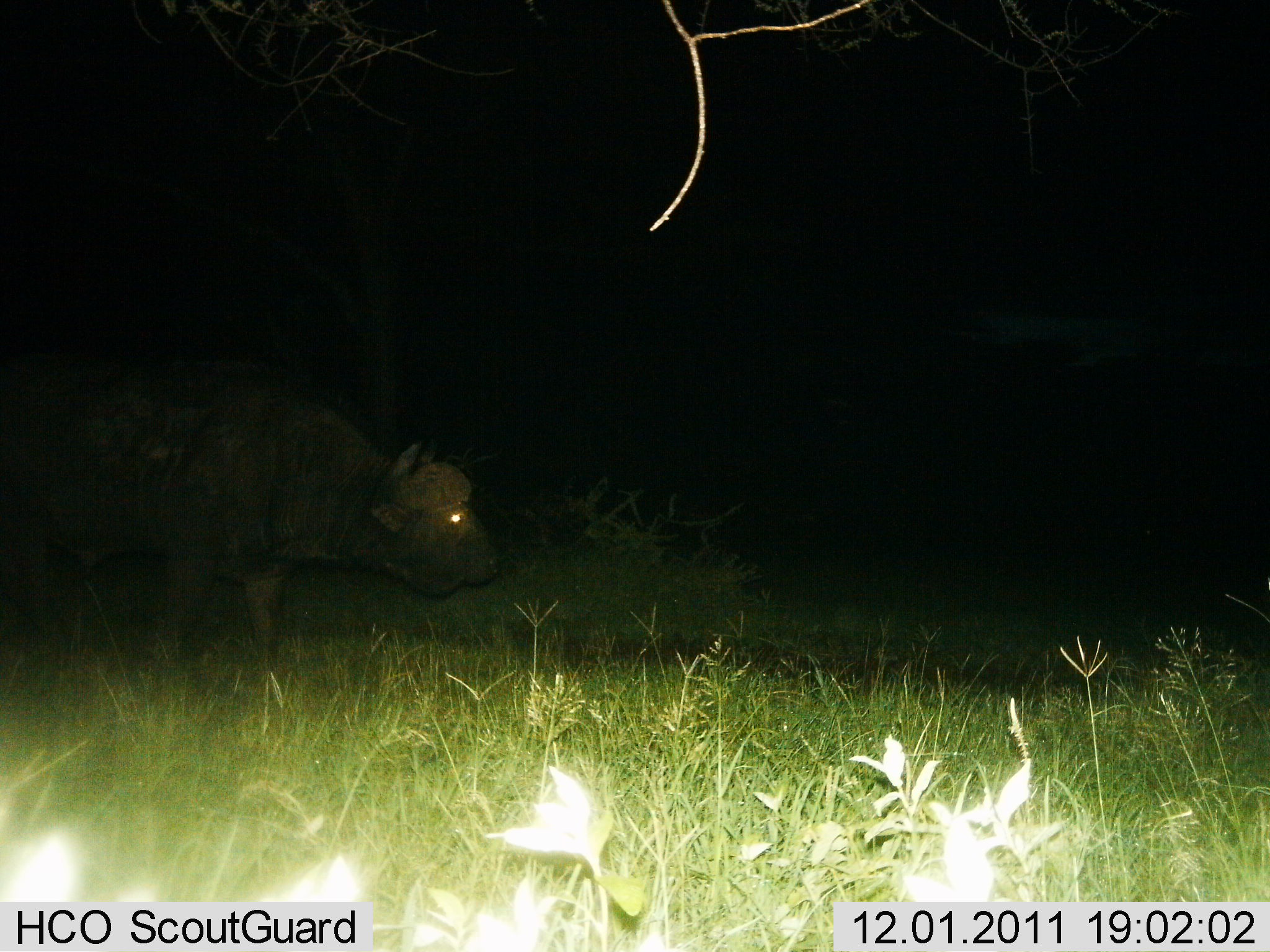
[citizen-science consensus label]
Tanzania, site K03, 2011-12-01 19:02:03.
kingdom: Animalia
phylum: Chordata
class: Mammalia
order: Artiodactyla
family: Bovidae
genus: Syncerus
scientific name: Syncerus caffer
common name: cape buffalo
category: buffalo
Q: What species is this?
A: Buffalo (cape buffalo) (Syncerus caffer).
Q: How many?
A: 1.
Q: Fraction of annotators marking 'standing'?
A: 67%.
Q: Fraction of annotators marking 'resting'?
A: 0%.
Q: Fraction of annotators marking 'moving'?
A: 33%.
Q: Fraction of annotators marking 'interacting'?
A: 0%.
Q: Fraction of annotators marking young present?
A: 0%.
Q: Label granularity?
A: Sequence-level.